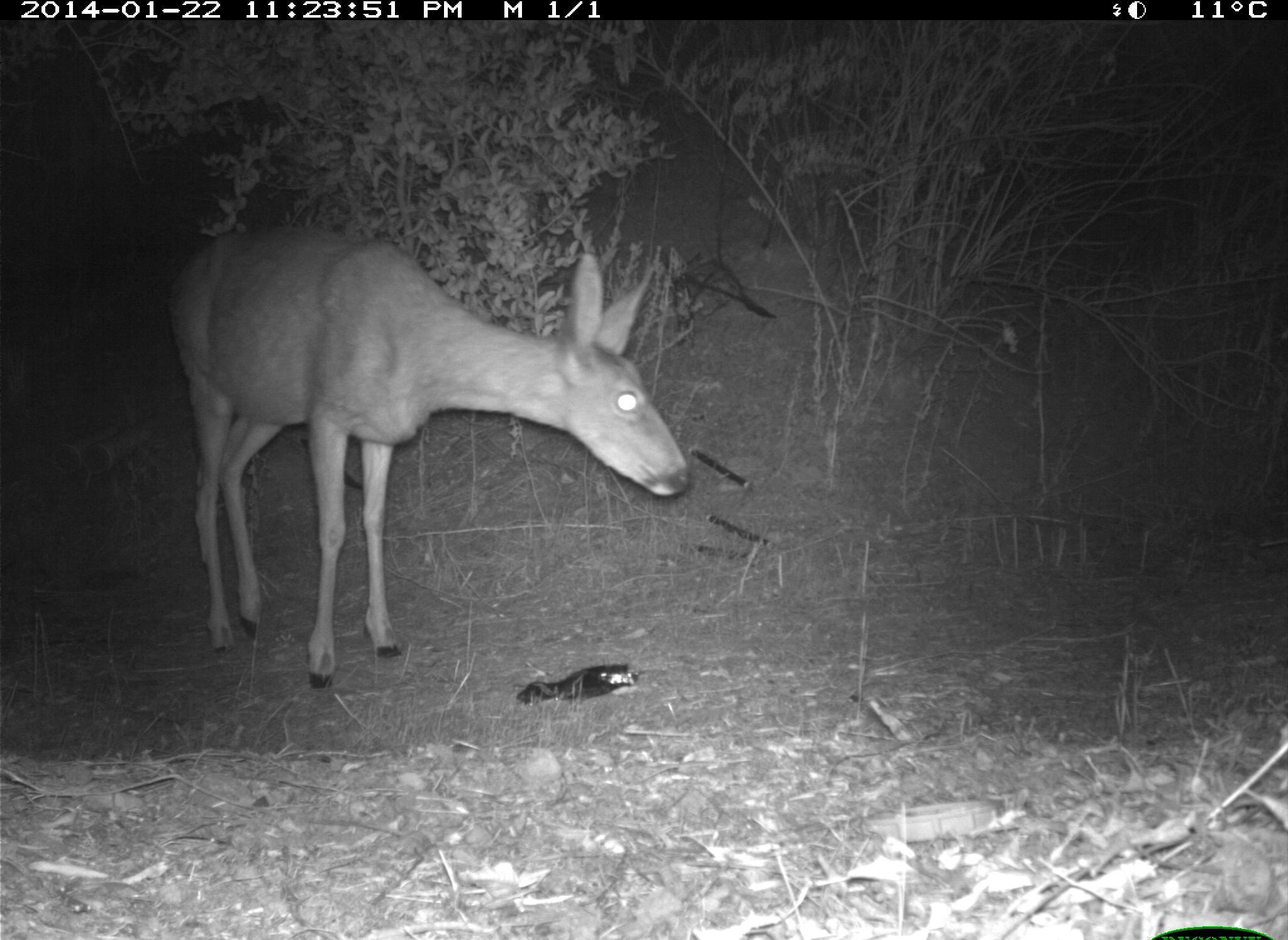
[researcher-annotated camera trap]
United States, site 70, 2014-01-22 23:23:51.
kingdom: Animalia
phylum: Chordata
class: Mammalia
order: Artiodactyla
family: Cervidae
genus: Odocoileus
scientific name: Odocoileus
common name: deer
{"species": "deer (Odocoileus)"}